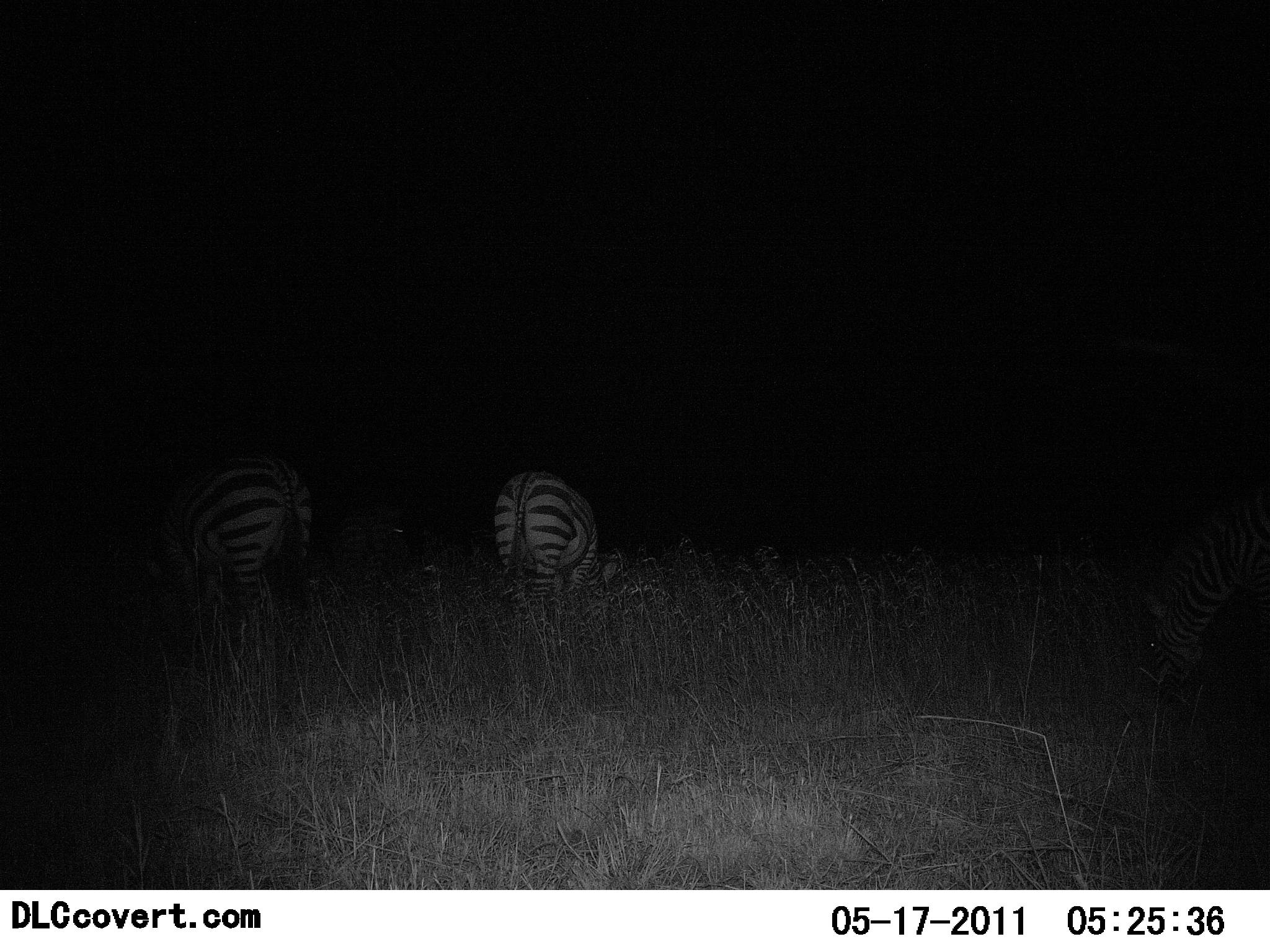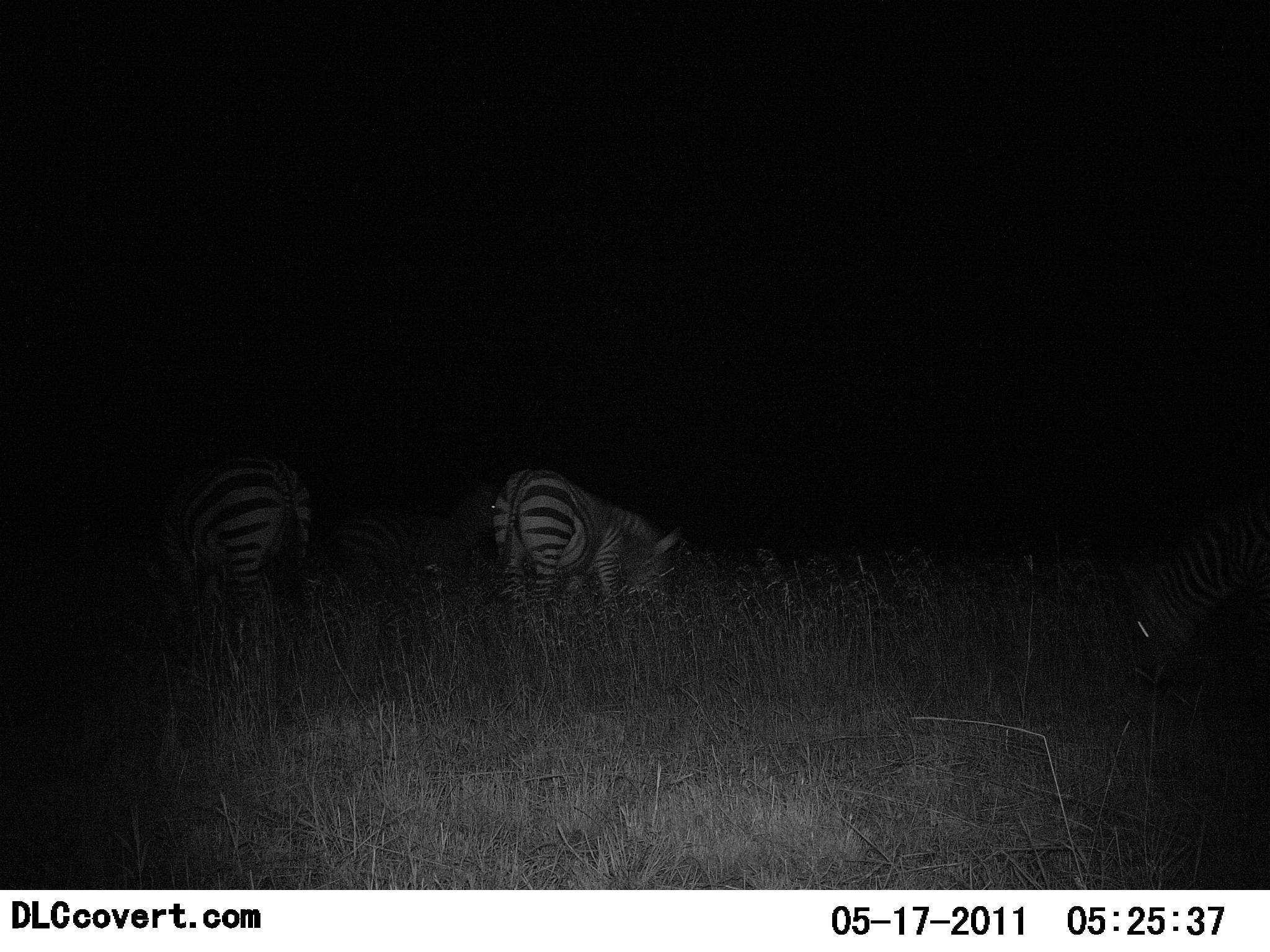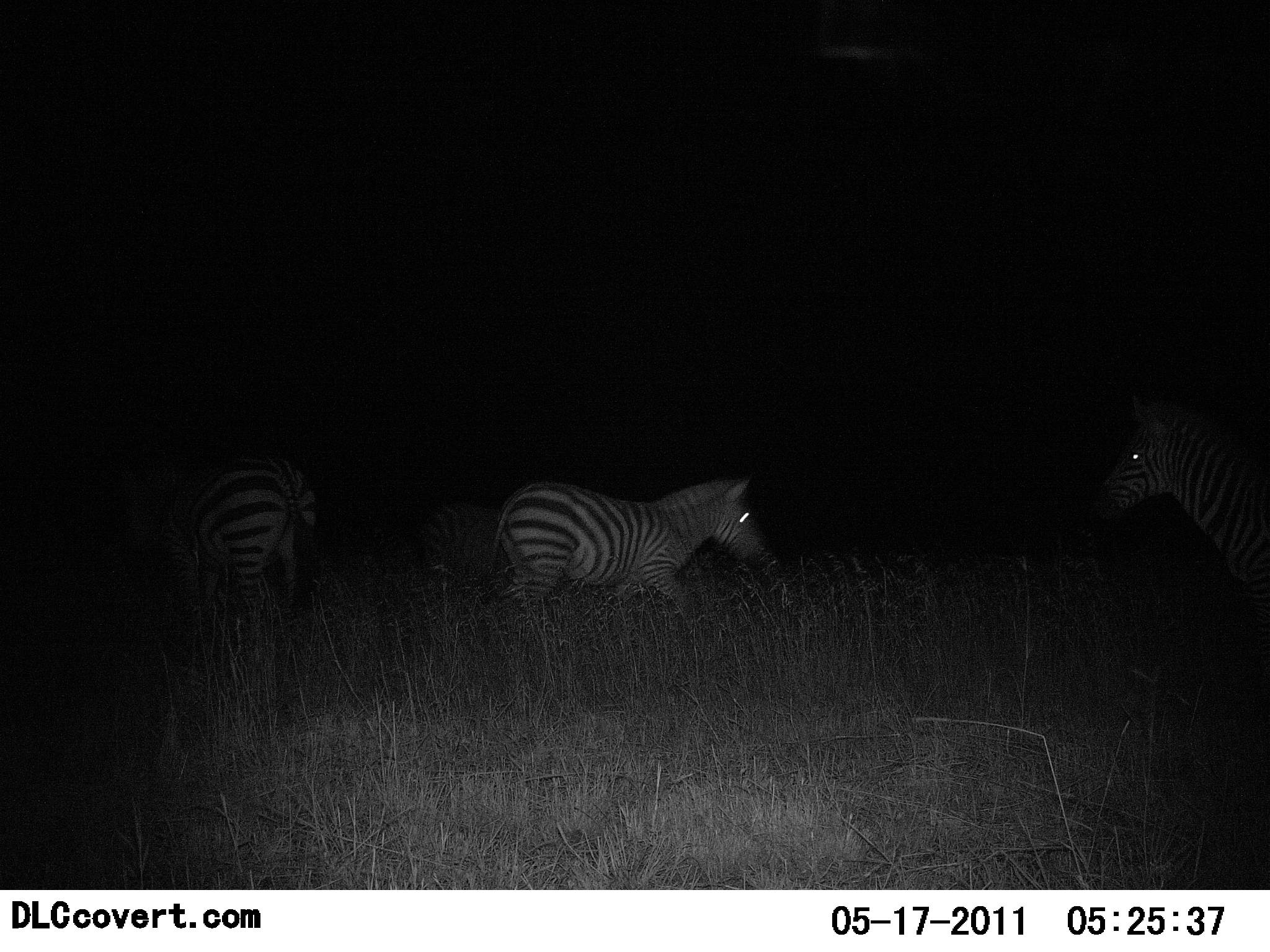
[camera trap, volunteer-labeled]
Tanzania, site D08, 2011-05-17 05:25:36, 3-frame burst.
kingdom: Animalia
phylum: Chordata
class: Mammalia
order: Perissodactyla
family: Equidae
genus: Equus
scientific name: Equus quagga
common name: plains zebra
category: zebra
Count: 3.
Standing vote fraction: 38%.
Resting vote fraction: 0%.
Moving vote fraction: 69%.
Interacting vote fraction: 8%.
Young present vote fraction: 0%.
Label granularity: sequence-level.